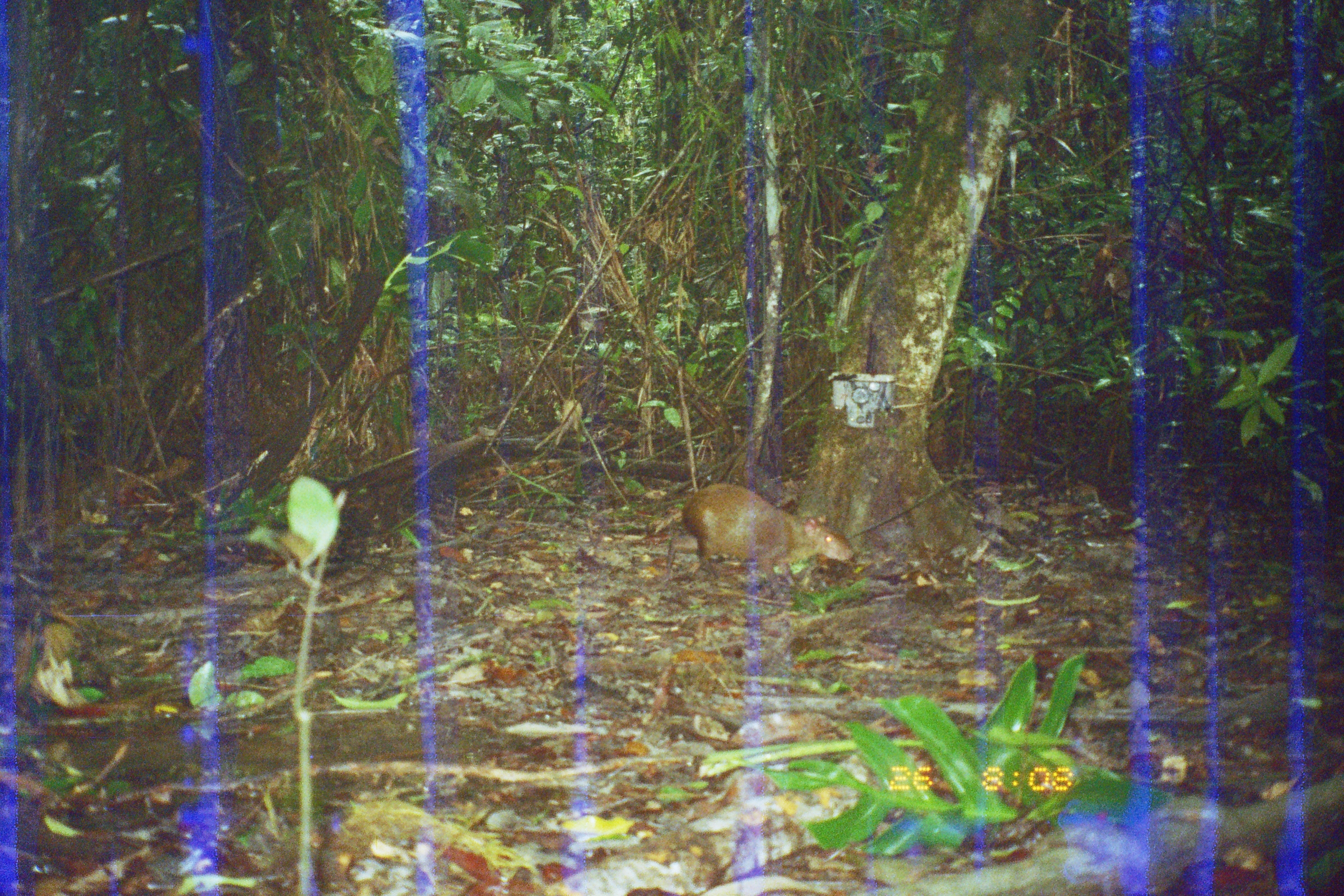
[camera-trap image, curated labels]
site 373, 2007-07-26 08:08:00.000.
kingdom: Animalia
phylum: Chordata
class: Mammalia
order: Rodentia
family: Dasyproctidae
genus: Dasyprocta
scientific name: Dasyprocta punctata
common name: central american agouti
Dasyprocta punctata (central american agouti).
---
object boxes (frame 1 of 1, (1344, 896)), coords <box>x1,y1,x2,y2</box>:
dasyprocta punctata: <box>661,481,855,600</box>